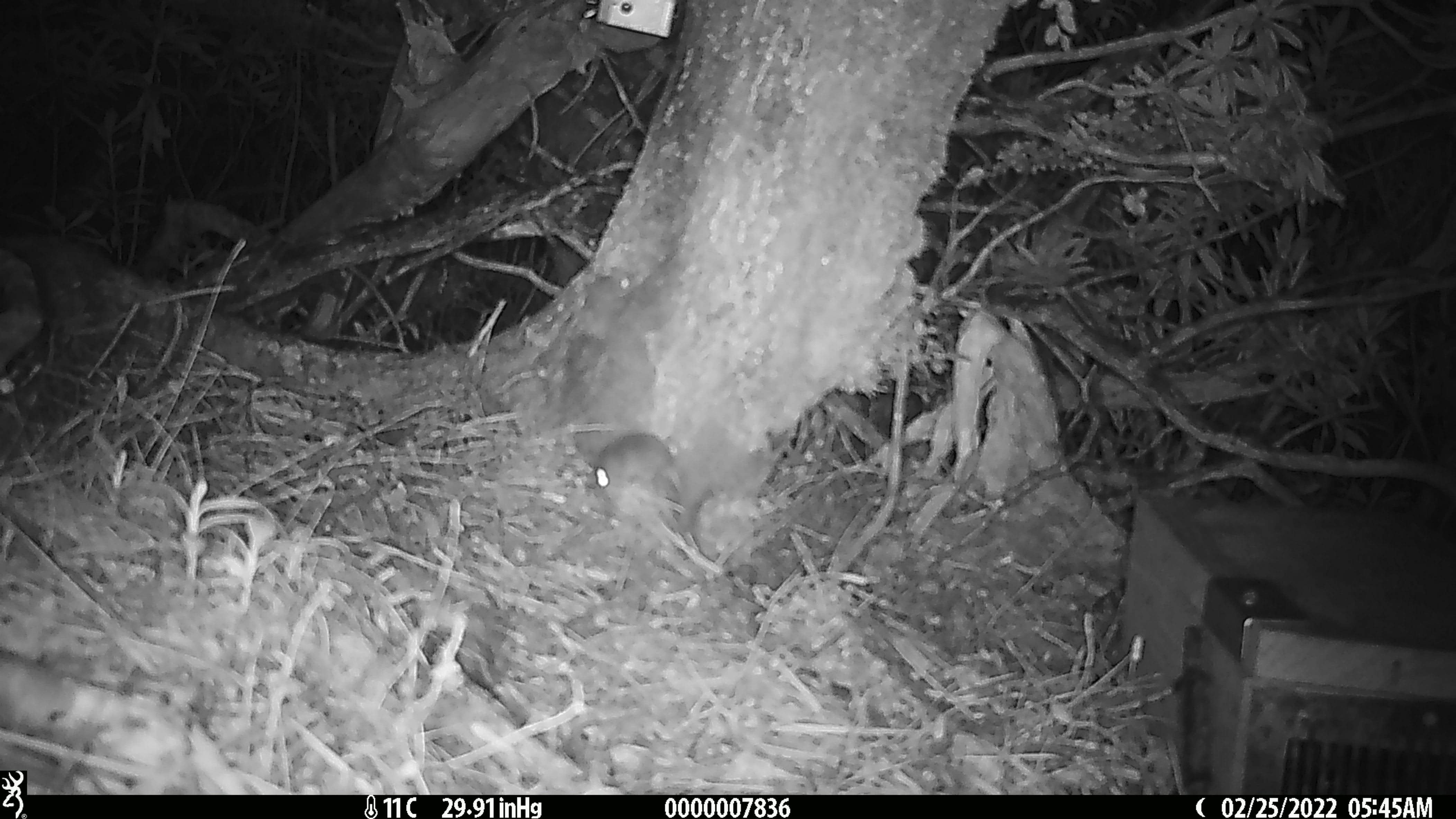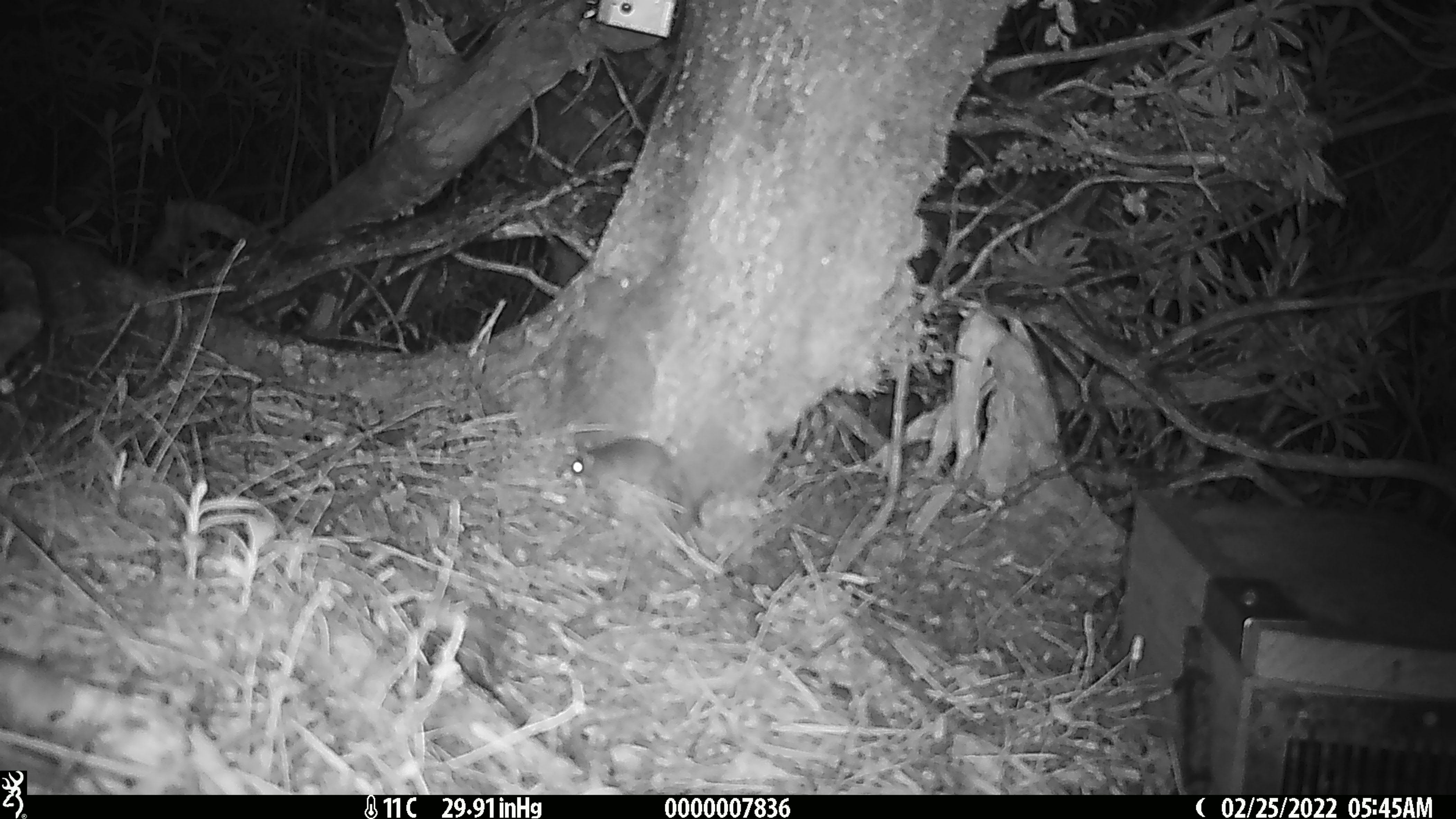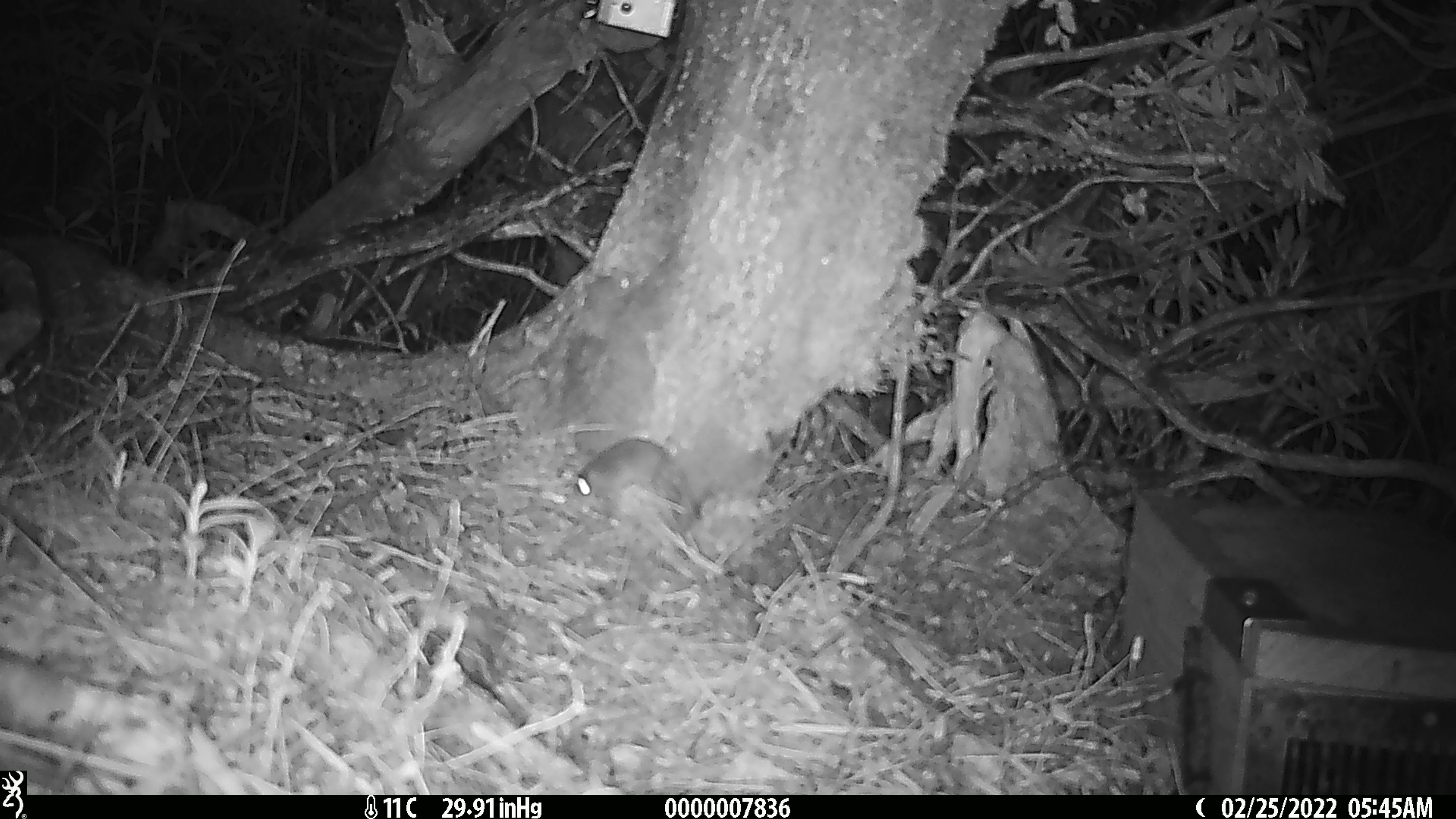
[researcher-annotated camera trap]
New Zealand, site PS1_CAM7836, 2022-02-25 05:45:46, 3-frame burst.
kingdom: Animalia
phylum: Chordata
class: Mammalia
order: Rodentia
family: Muridae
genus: Mus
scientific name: Mus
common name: mouse